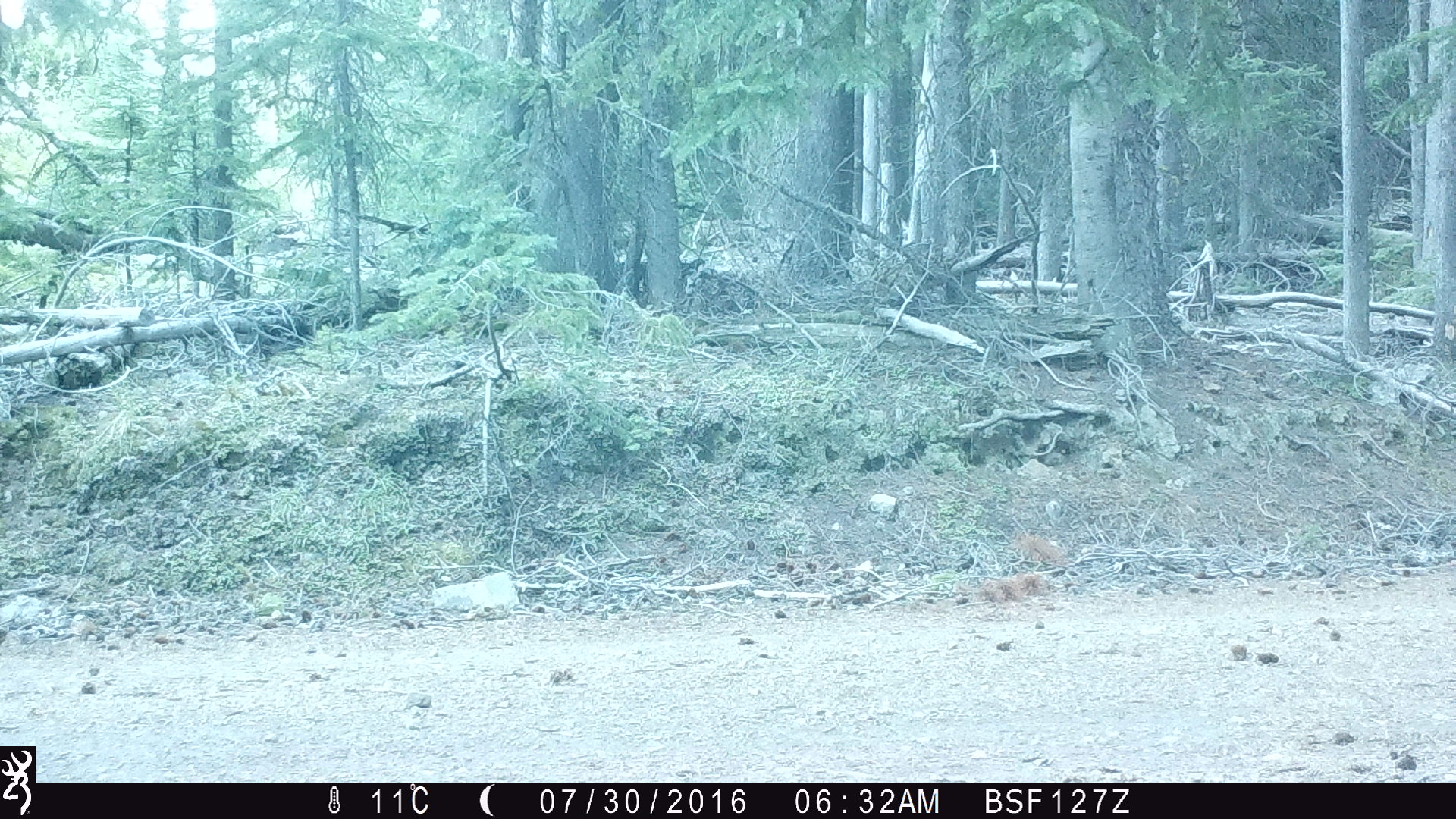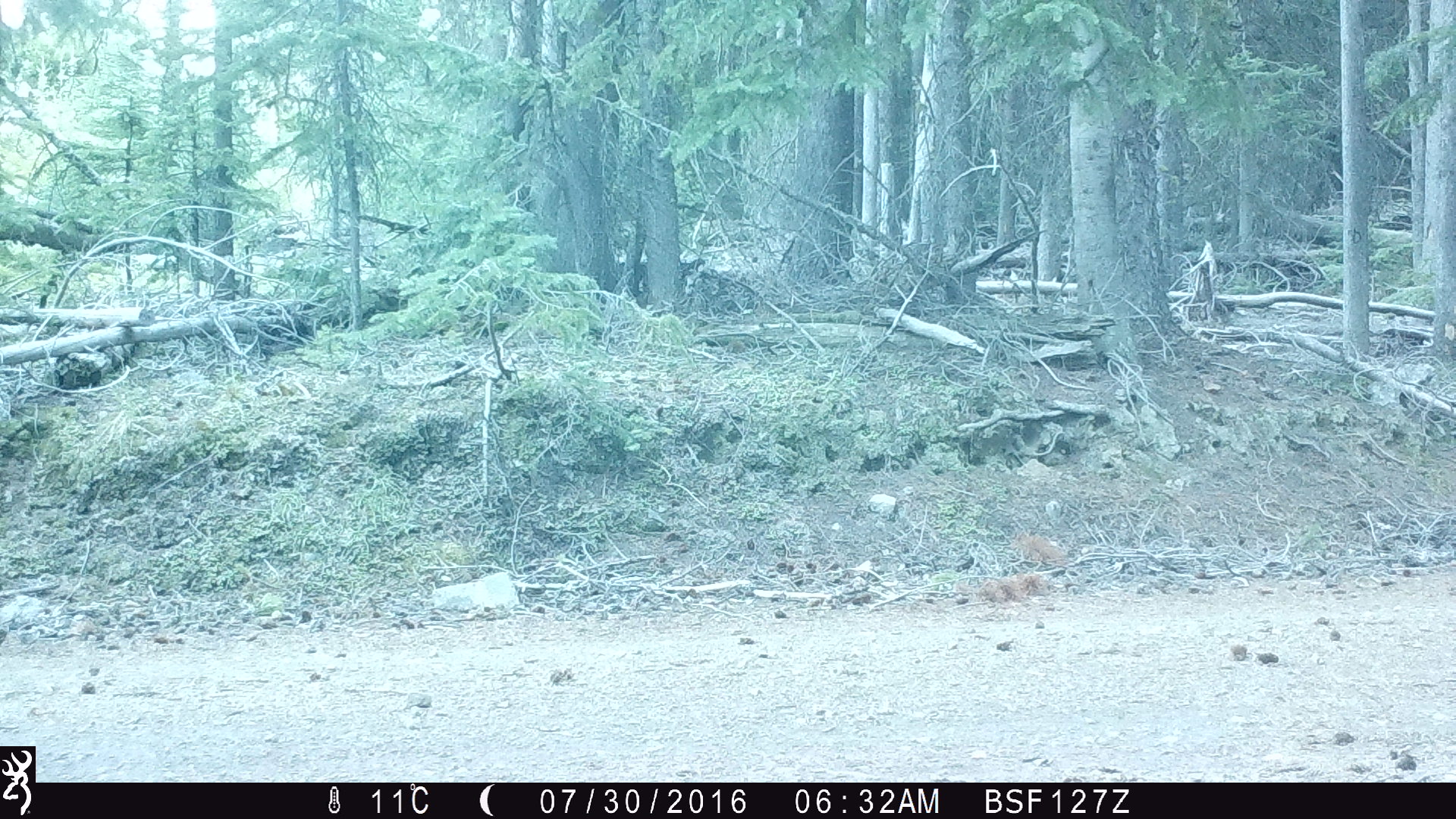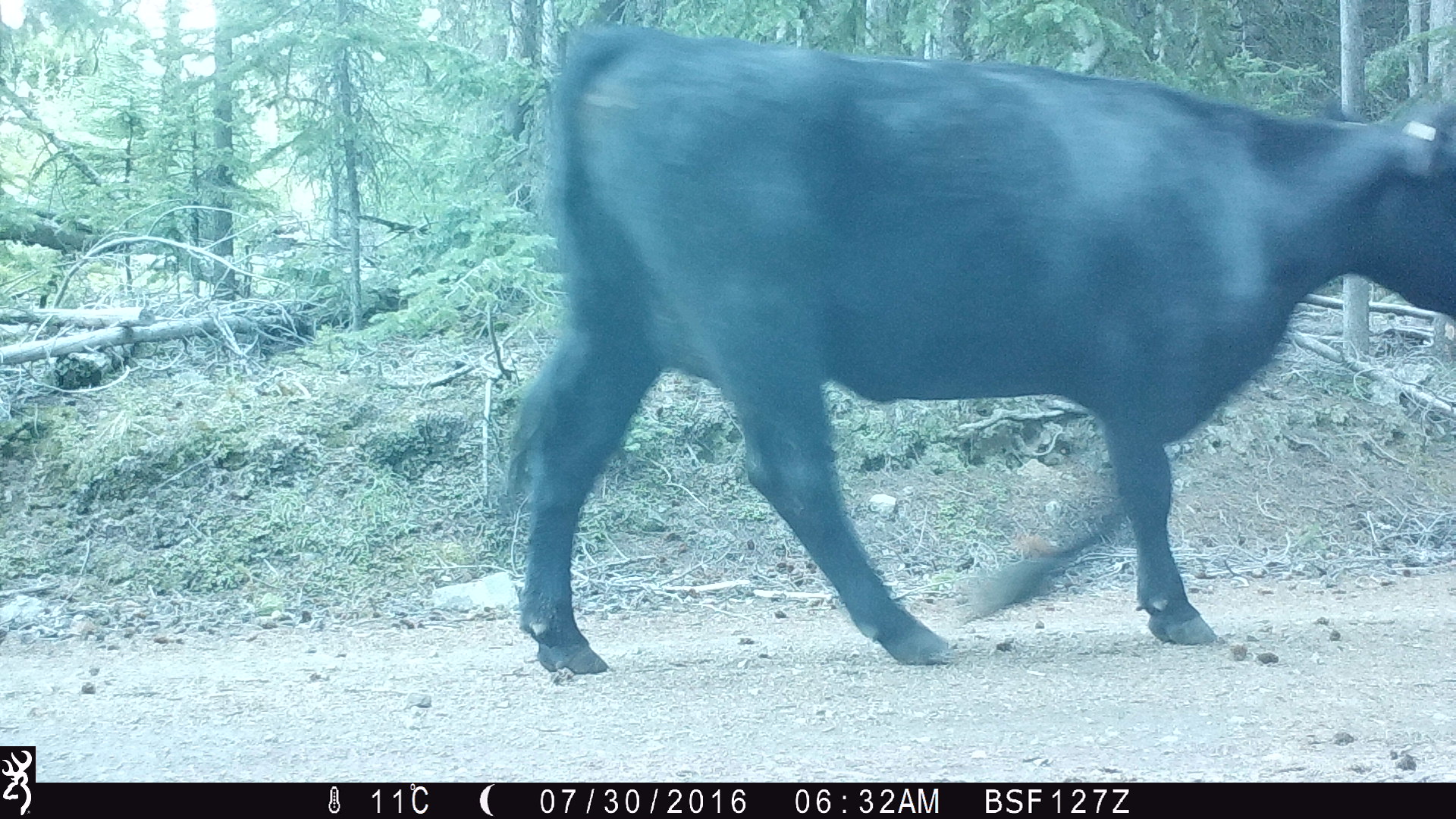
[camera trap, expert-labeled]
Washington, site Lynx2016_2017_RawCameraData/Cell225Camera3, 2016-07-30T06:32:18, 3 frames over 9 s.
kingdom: Animalia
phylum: Chordata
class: Mammalia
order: Artiodactyla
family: Bovidae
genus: Bos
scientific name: Bos taurus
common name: domestic cattle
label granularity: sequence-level